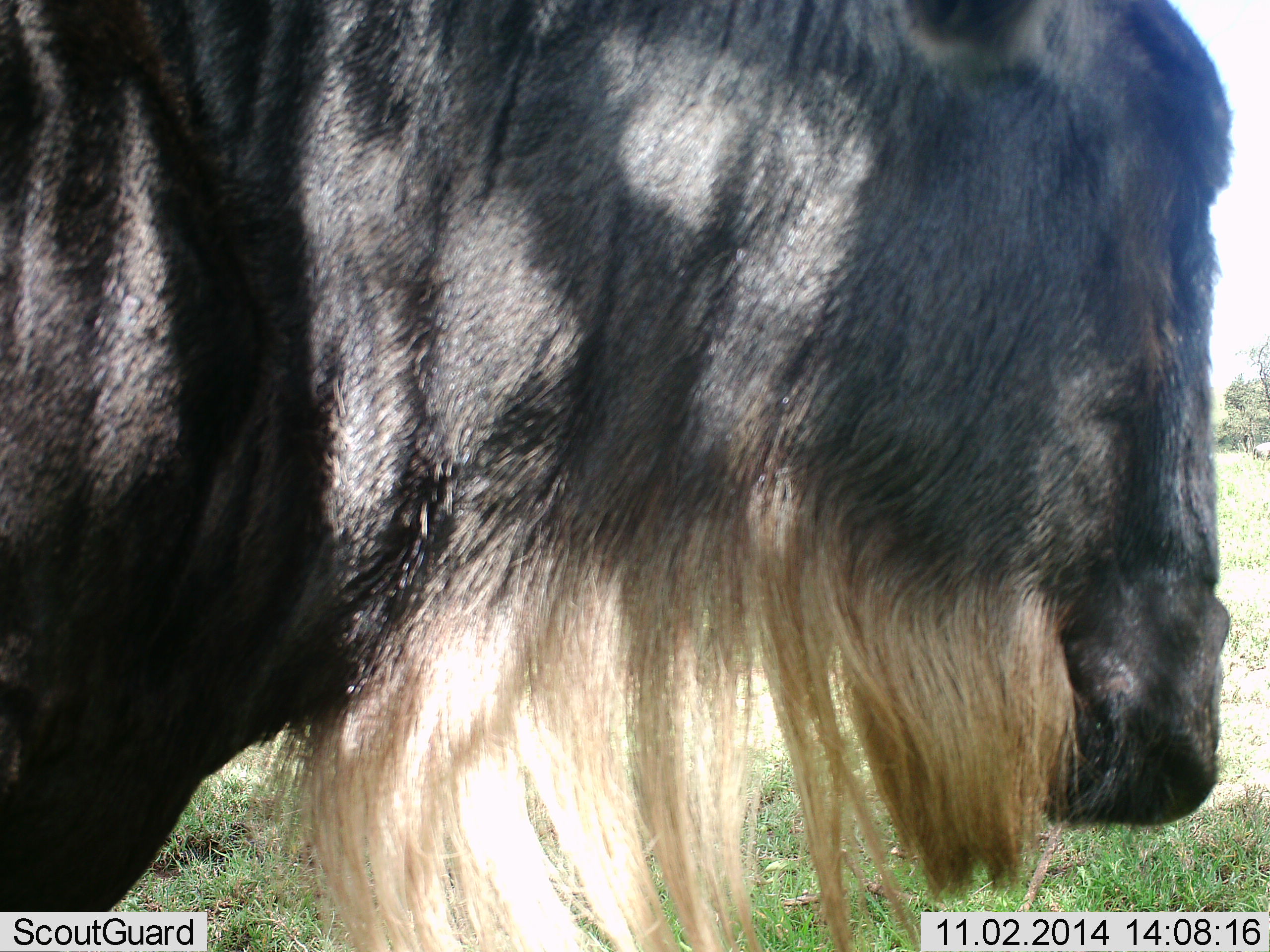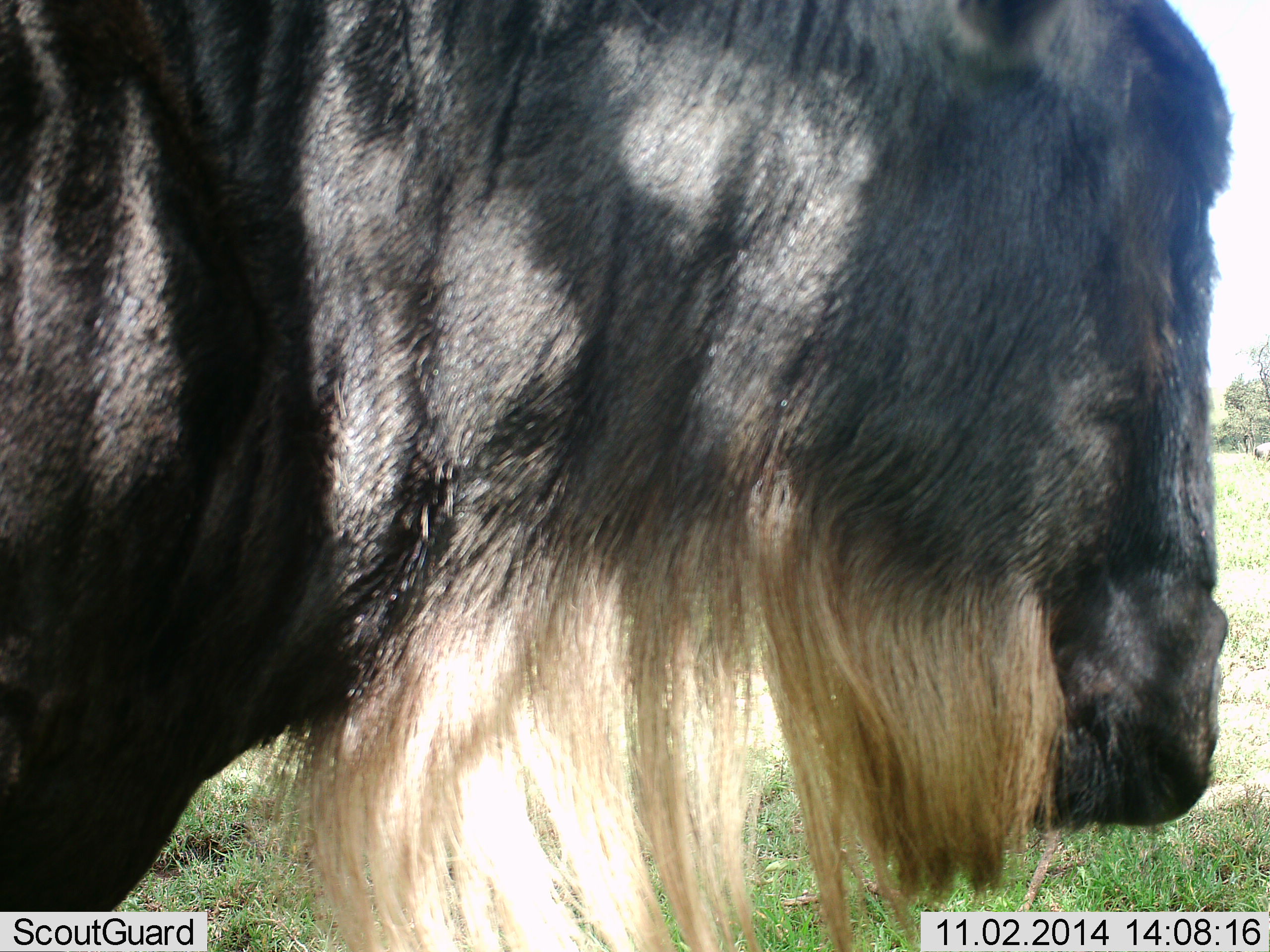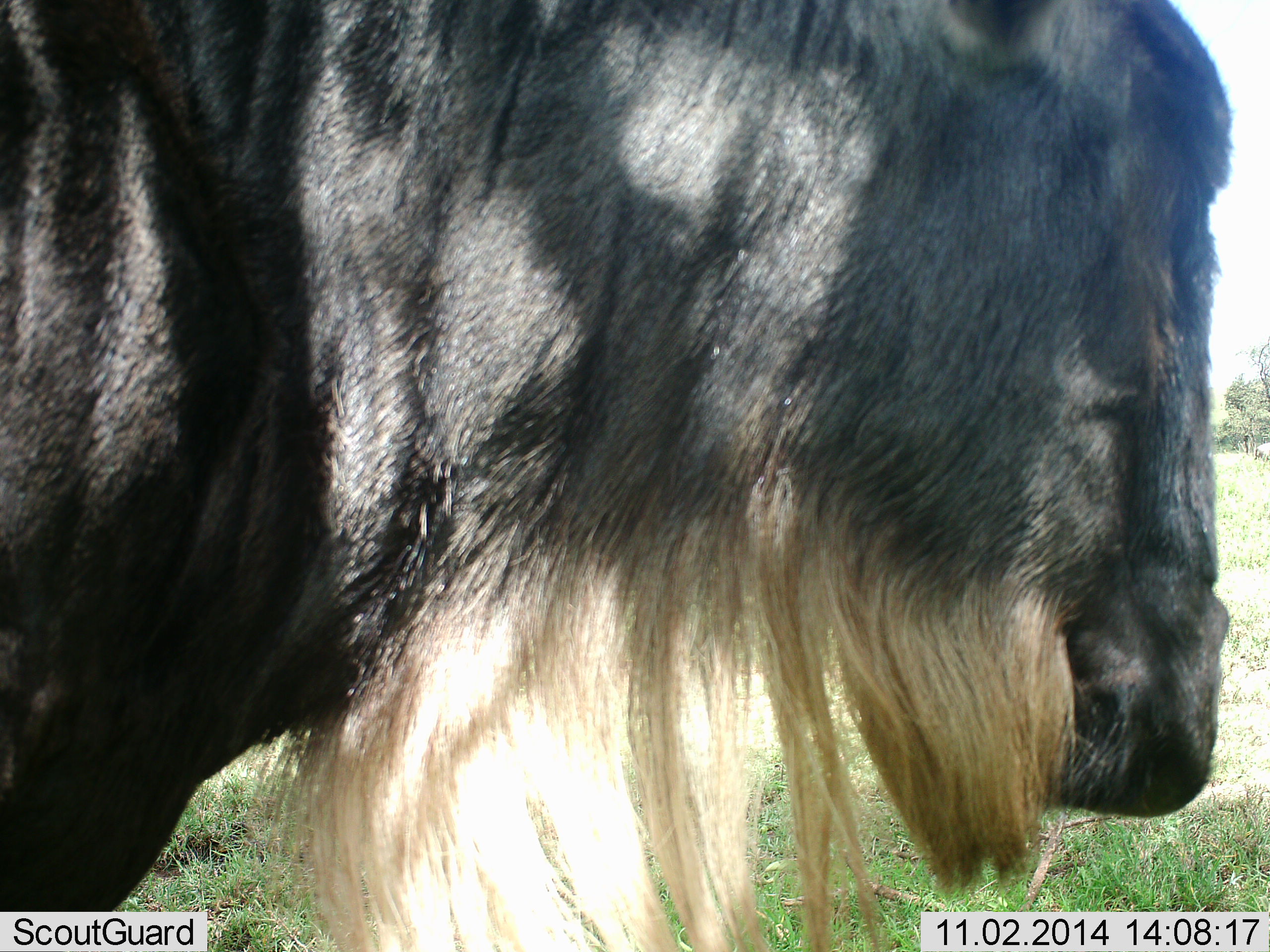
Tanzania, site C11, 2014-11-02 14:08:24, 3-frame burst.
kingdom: Animalia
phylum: Chordata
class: Mammalia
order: Artiodactyla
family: Bovidae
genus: Connochaetes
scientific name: Connochaetes taurinus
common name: blue wildebeest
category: wildebeest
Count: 1.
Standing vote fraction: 70%.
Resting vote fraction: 0%.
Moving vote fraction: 10%.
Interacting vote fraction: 0%.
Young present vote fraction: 0%.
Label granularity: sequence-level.